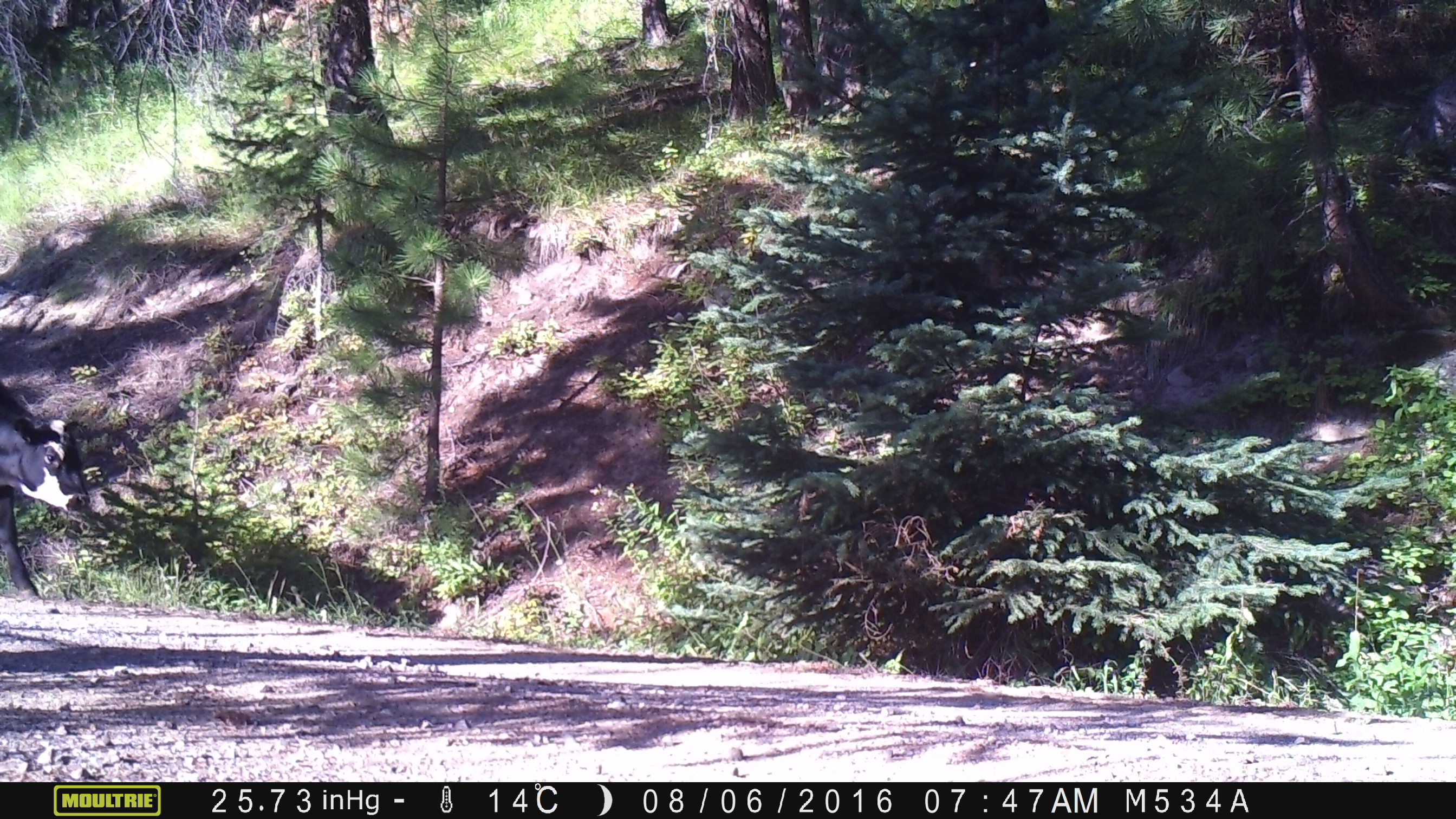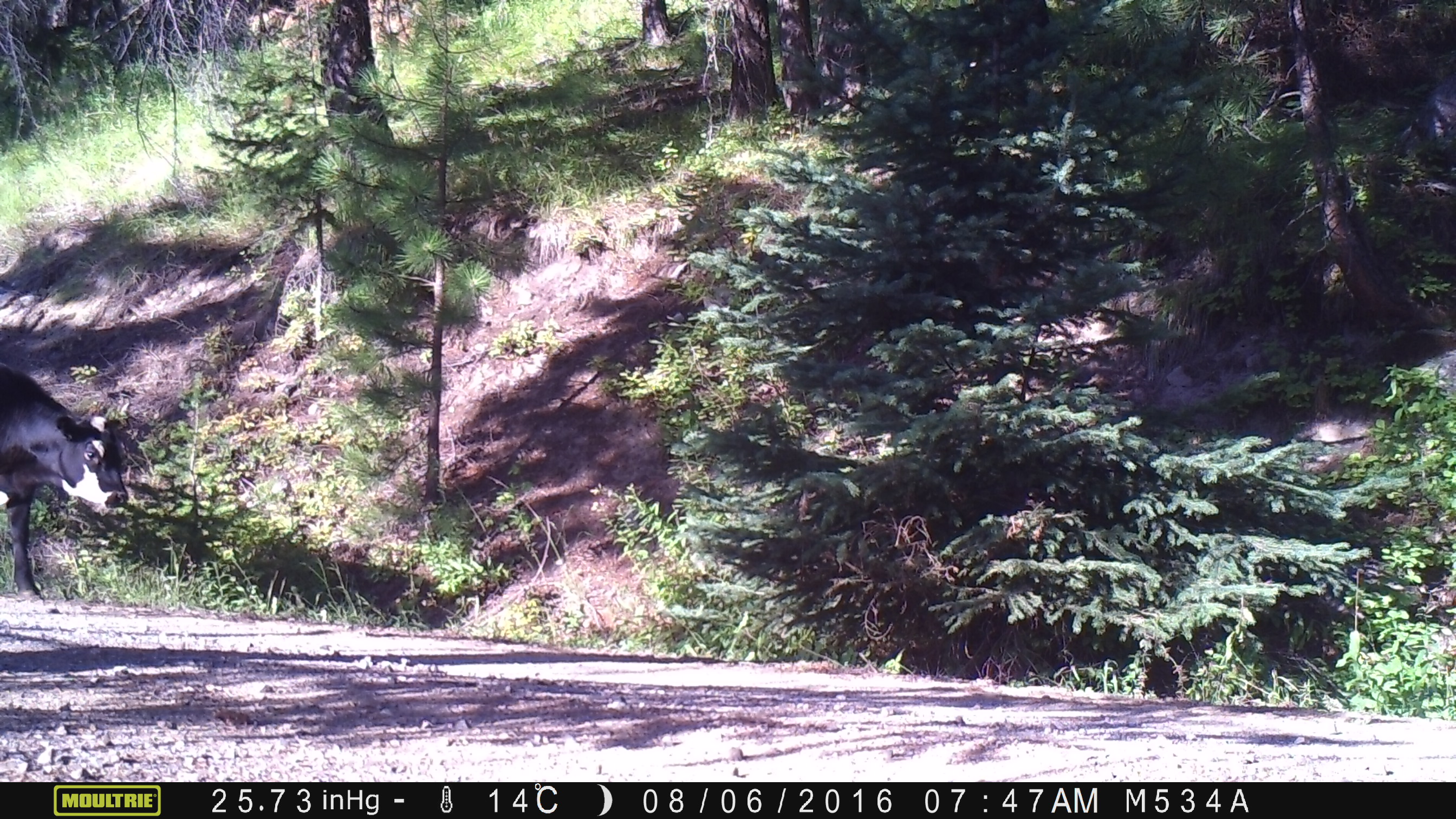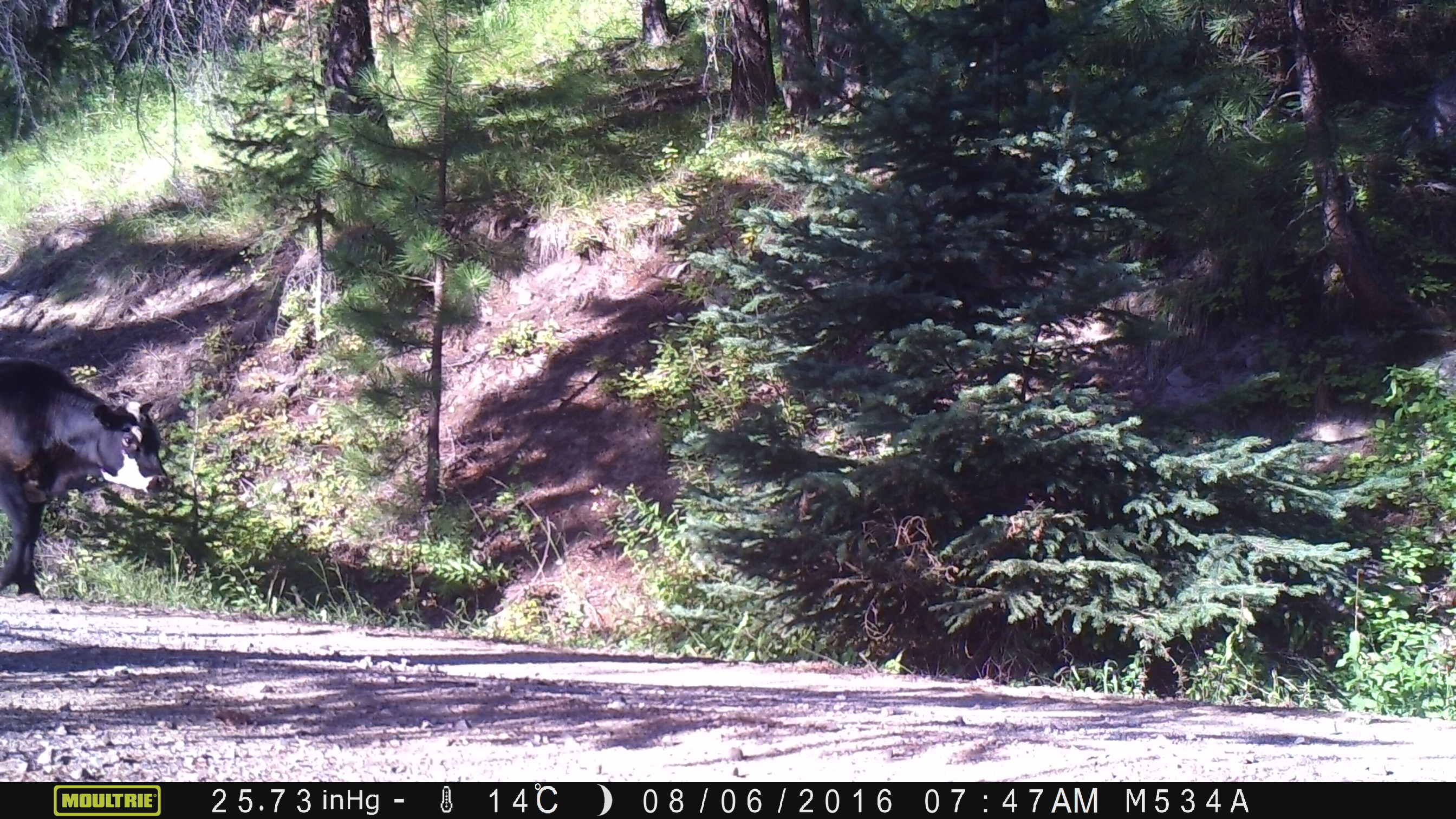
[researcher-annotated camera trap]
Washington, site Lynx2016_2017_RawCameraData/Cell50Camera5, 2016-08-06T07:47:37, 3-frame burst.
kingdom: Animalia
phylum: Chordata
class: Mammalia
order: Artiodactyla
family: Bovidae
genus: Bos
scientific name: Bos taurus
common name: domestic cattle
Domestic cattle (Bos taurus). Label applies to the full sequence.